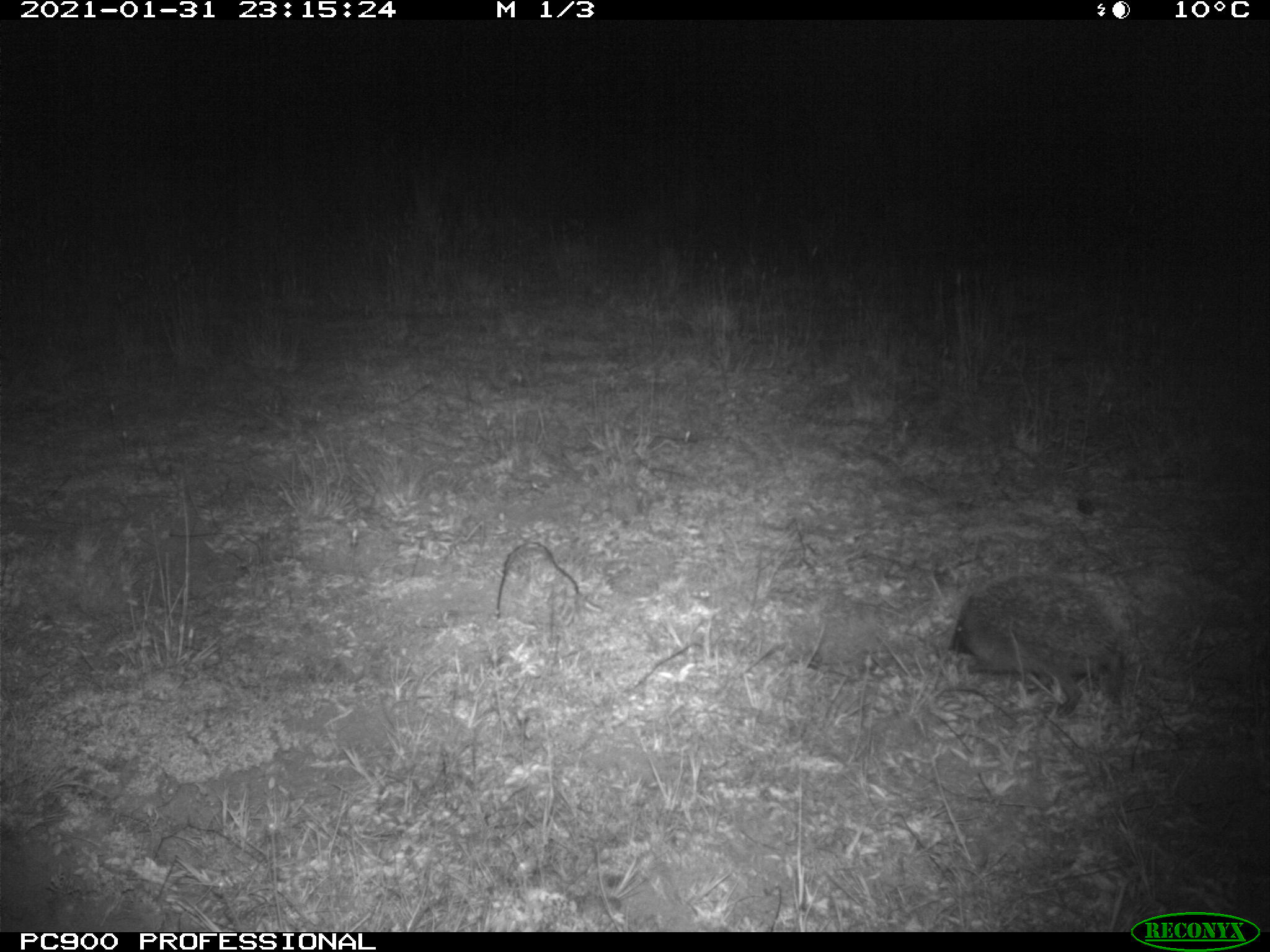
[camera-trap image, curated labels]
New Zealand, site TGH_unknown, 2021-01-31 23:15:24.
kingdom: Animalia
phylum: Chordata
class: Mammalia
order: Eulipotyphla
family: Erinaceidae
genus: Erinaceus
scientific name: Erinaceus europaeus europaeus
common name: european hedgehog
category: hedgehog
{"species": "hedgehog (european hedgehog) (Erinaceus europaeus europaeus)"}